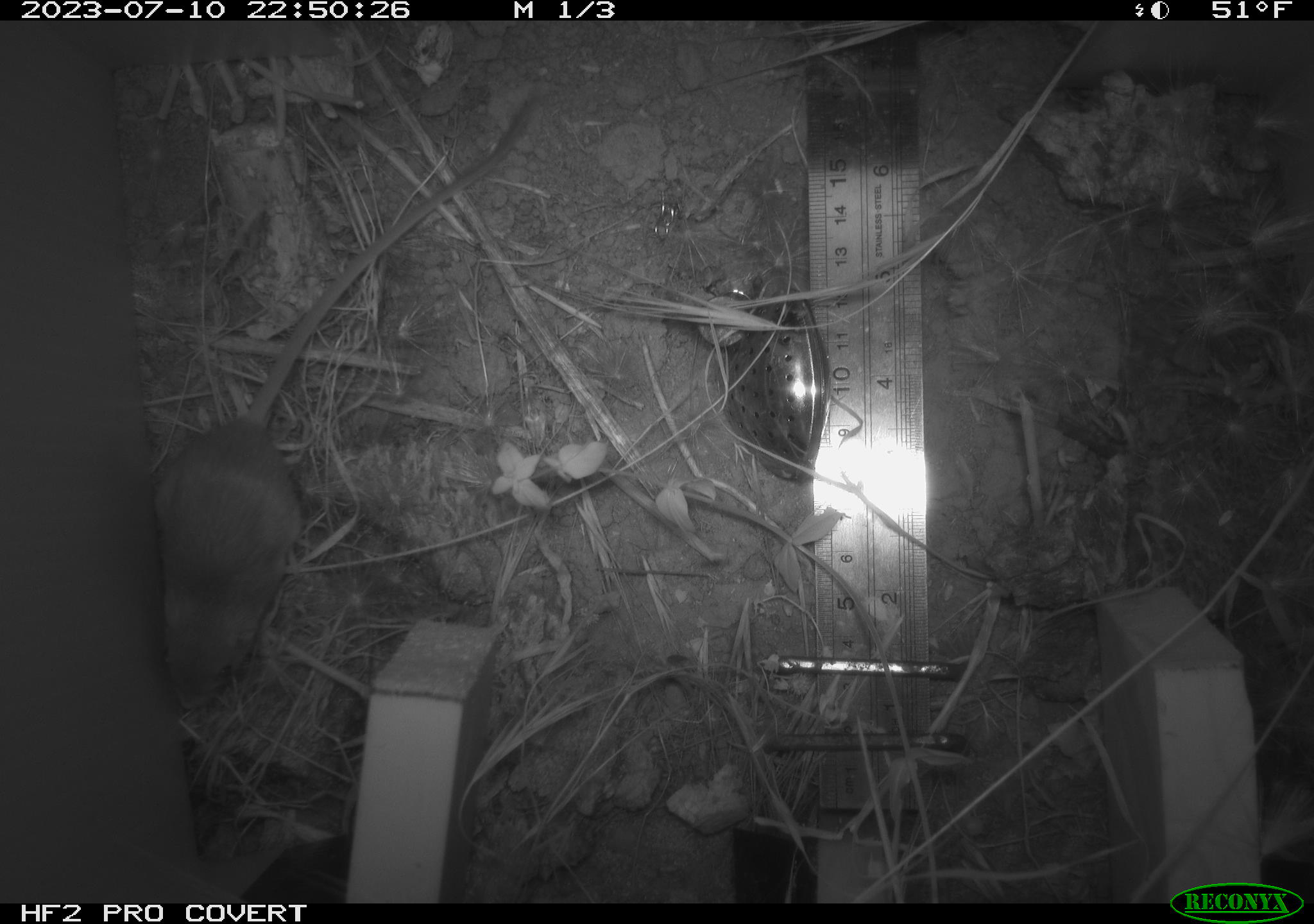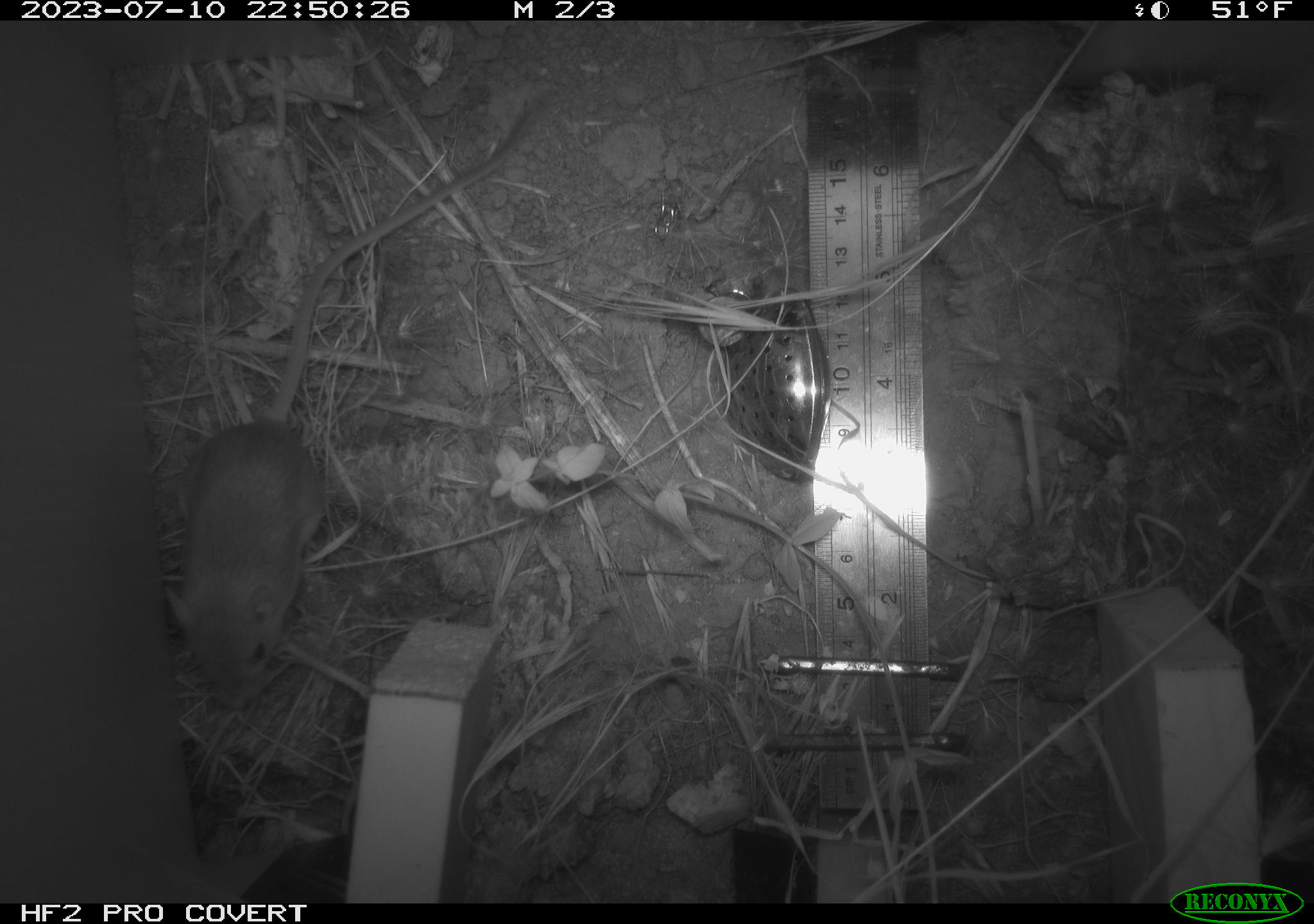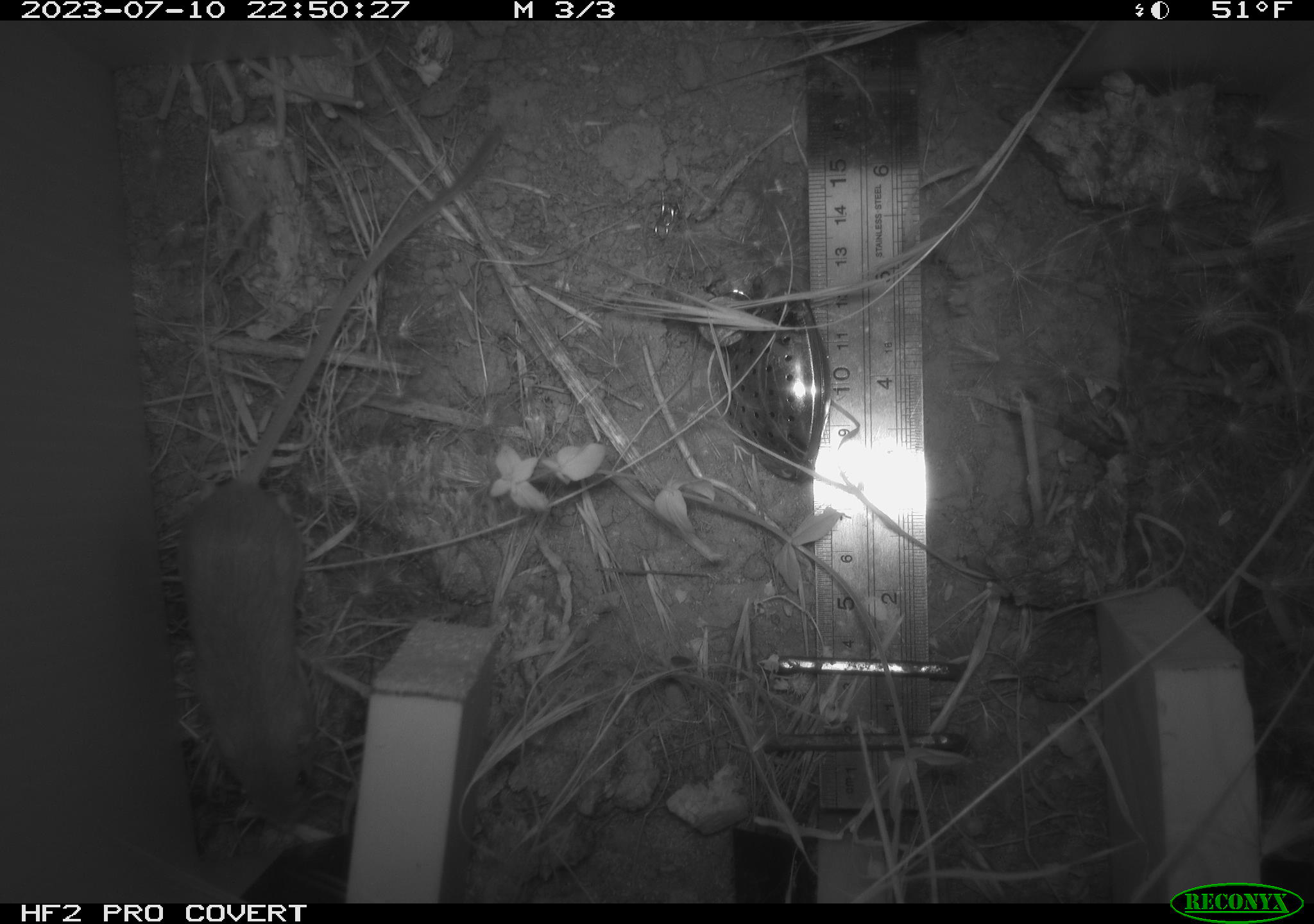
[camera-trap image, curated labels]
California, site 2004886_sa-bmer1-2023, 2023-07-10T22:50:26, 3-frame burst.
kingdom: Animalia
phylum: Chordata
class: Mammalia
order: Rodentia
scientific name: Rodentia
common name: mouse species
Mouse species (Rodentia).